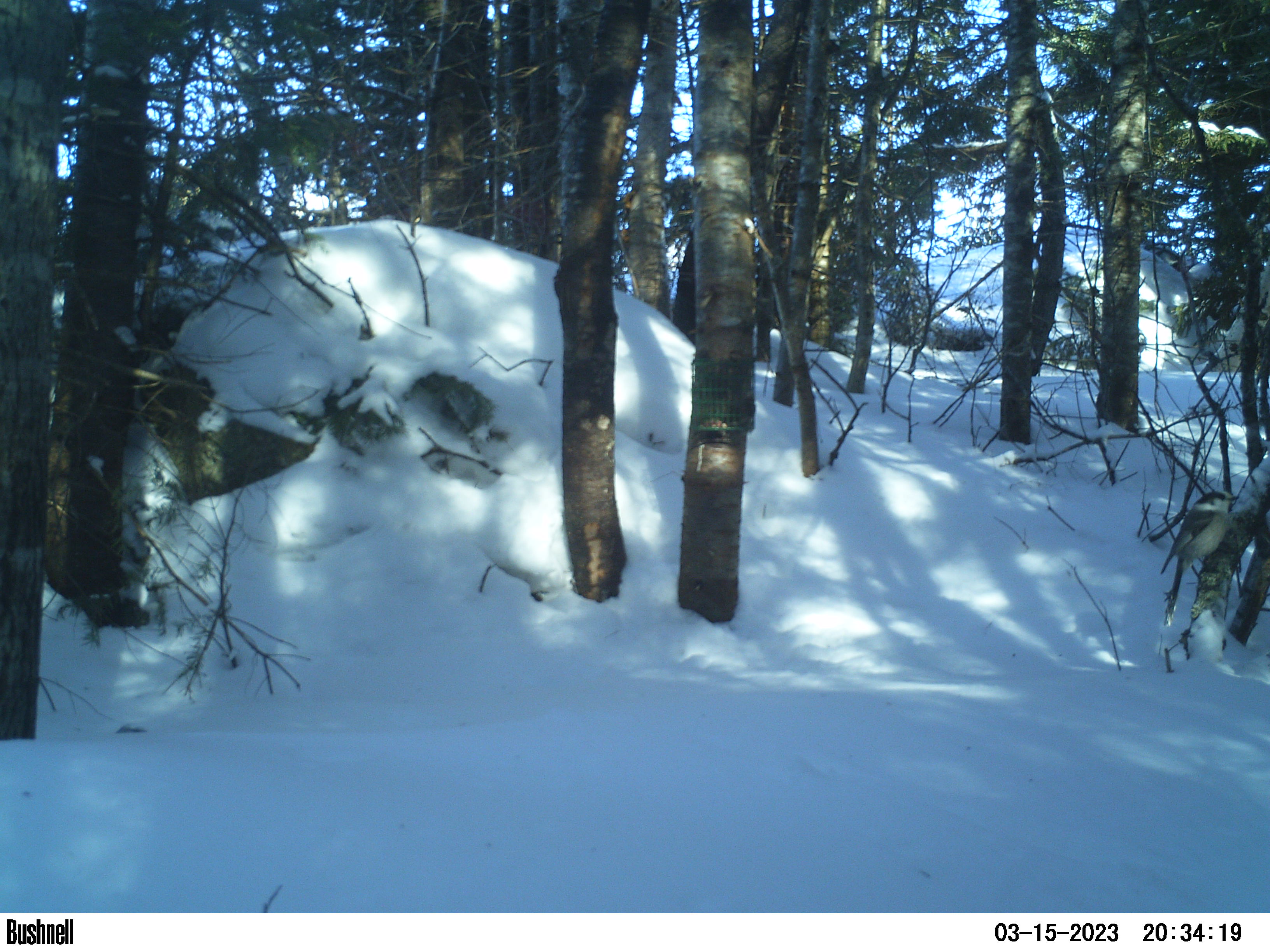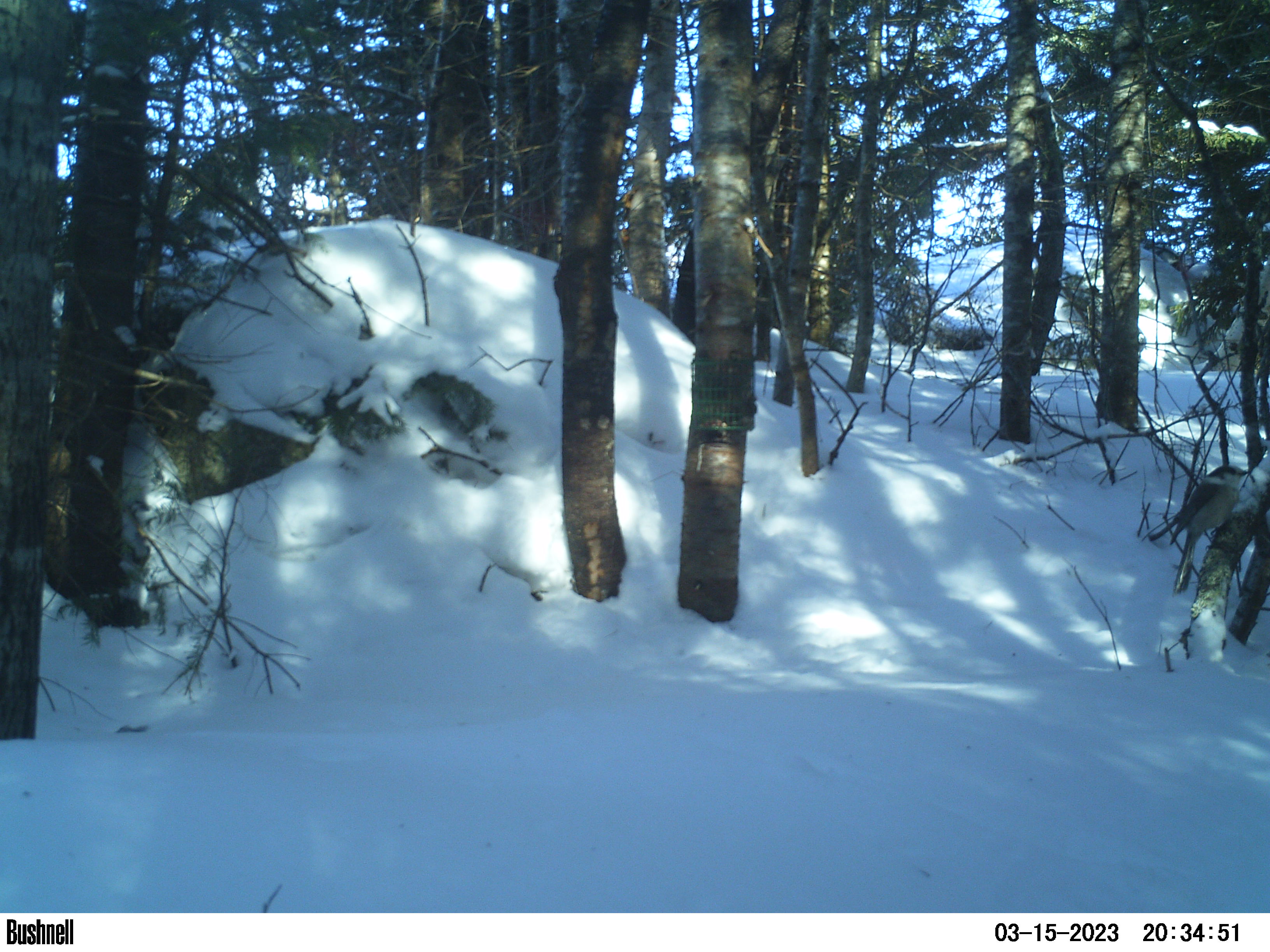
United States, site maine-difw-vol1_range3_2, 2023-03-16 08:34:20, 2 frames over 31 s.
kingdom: Animalia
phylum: Chordata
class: Aves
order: Passeriformes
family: Corvidae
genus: Perisoreus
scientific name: Perisoreus canadensis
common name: canada jay